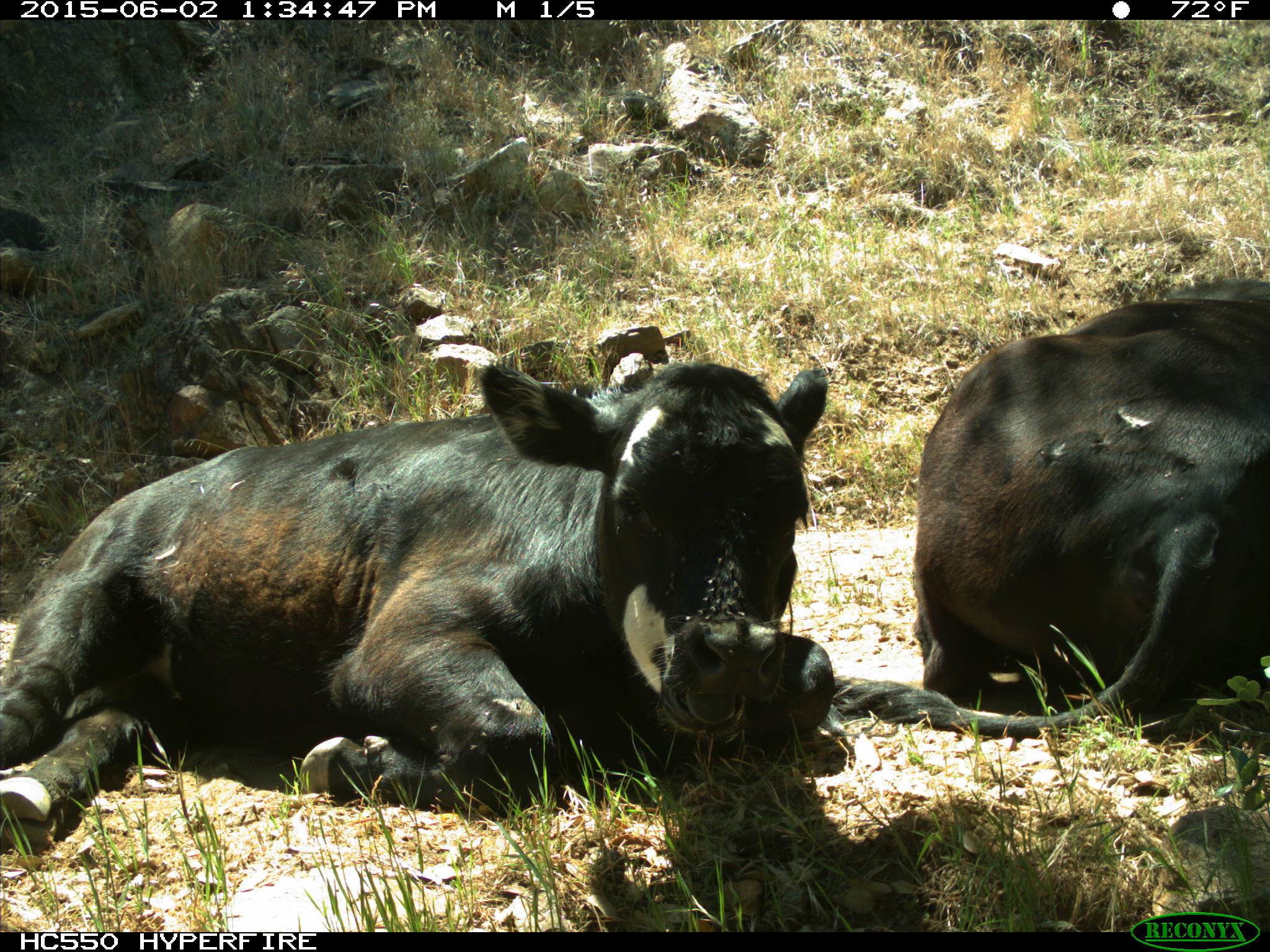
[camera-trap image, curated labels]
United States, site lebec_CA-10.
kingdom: Animalia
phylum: Chordata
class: Mammalia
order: Artiodactyla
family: Bovidae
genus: Bos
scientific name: Bos taurus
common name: domestic cow